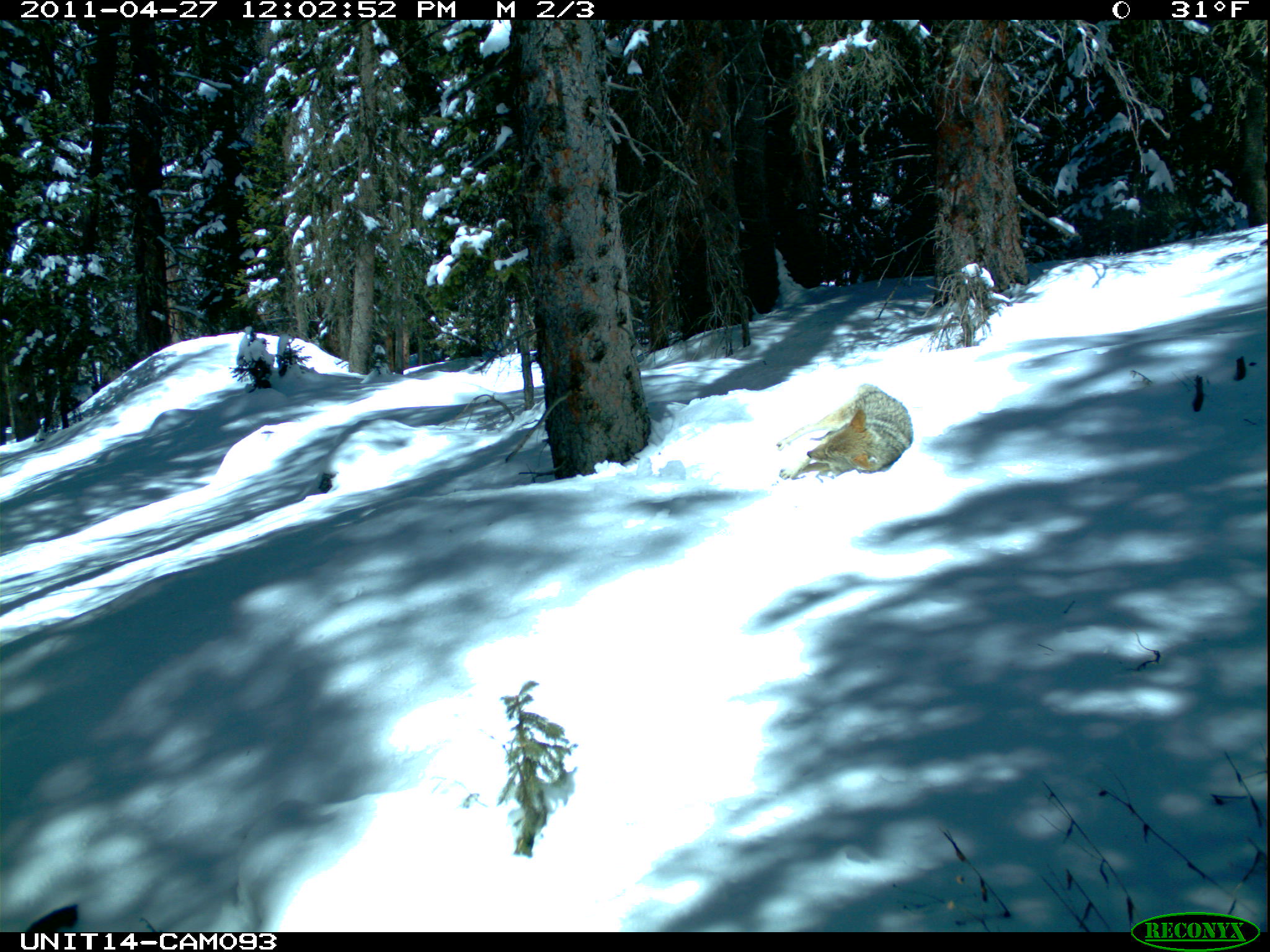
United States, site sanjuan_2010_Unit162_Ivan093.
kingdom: Animalia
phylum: Chordata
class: Mammalia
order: Carnivora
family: Canidae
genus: Canis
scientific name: Canis latrans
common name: coyote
Canis latrans (coyote).